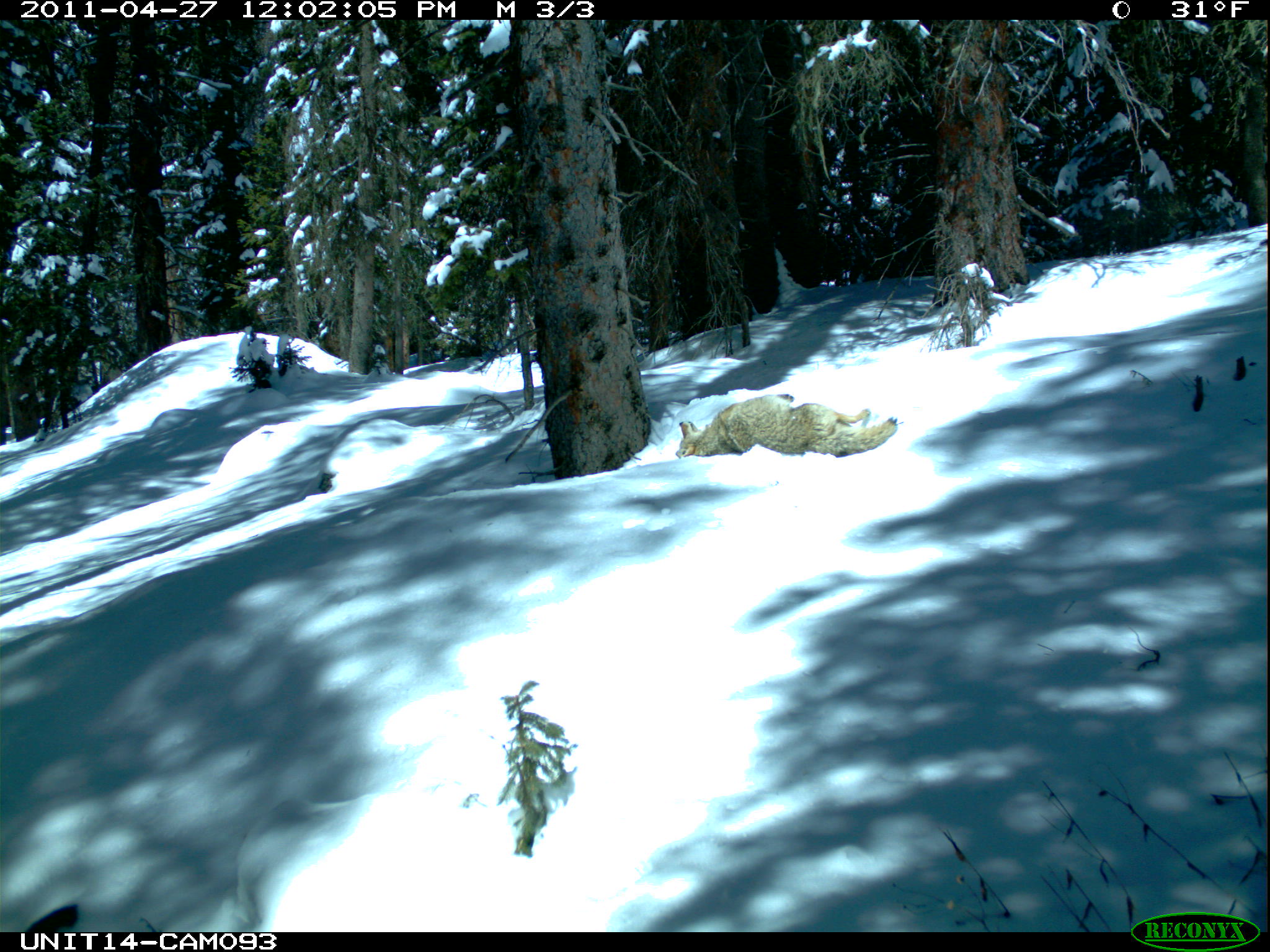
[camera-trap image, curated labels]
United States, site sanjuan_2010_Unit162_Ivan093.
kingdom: Animalia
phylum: Chordata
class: Mammalia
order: Carnivora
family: Canidae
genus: Canis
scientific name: Canis latrans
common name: coyote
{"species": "Canis latrans (coyote)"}